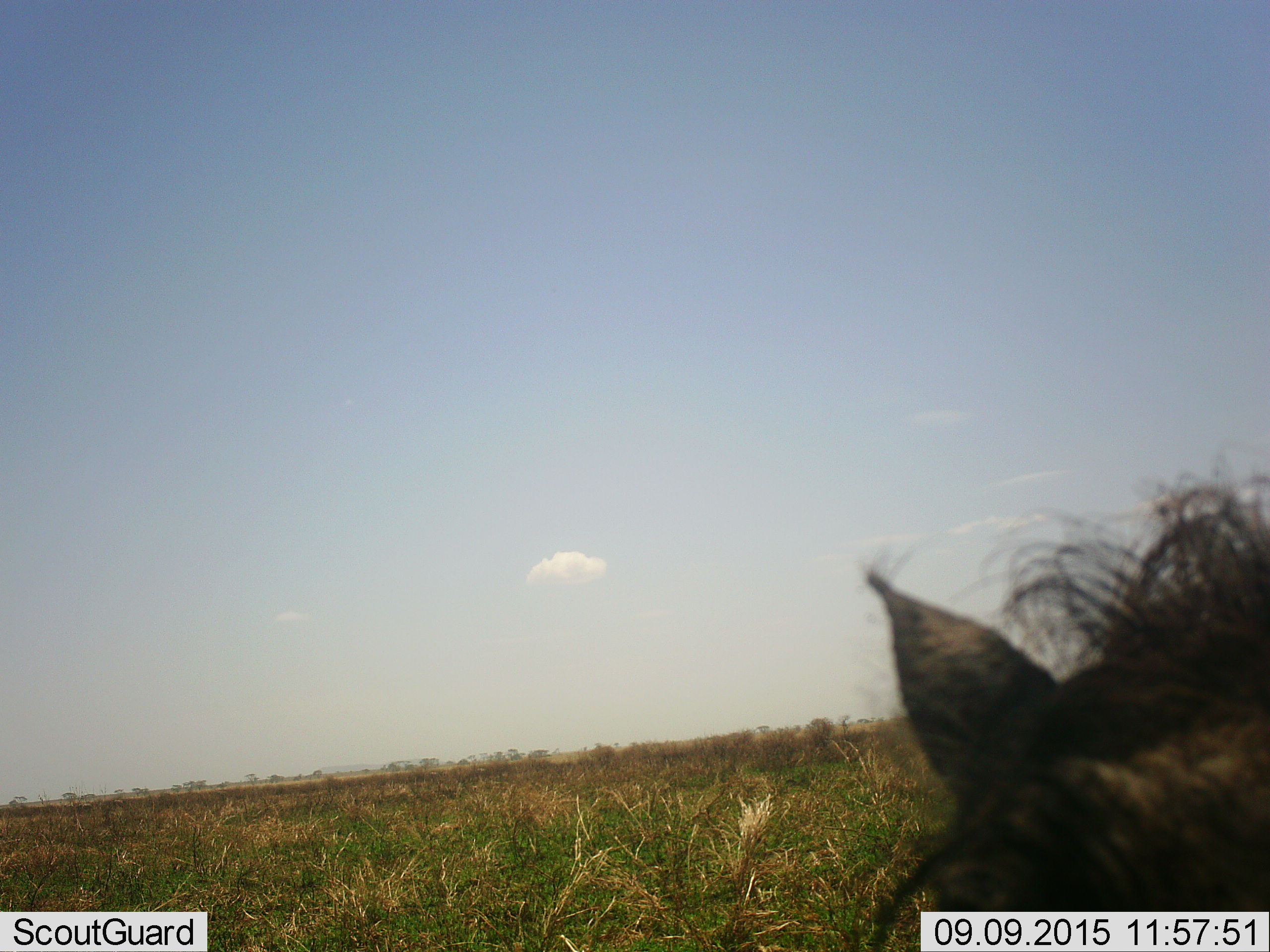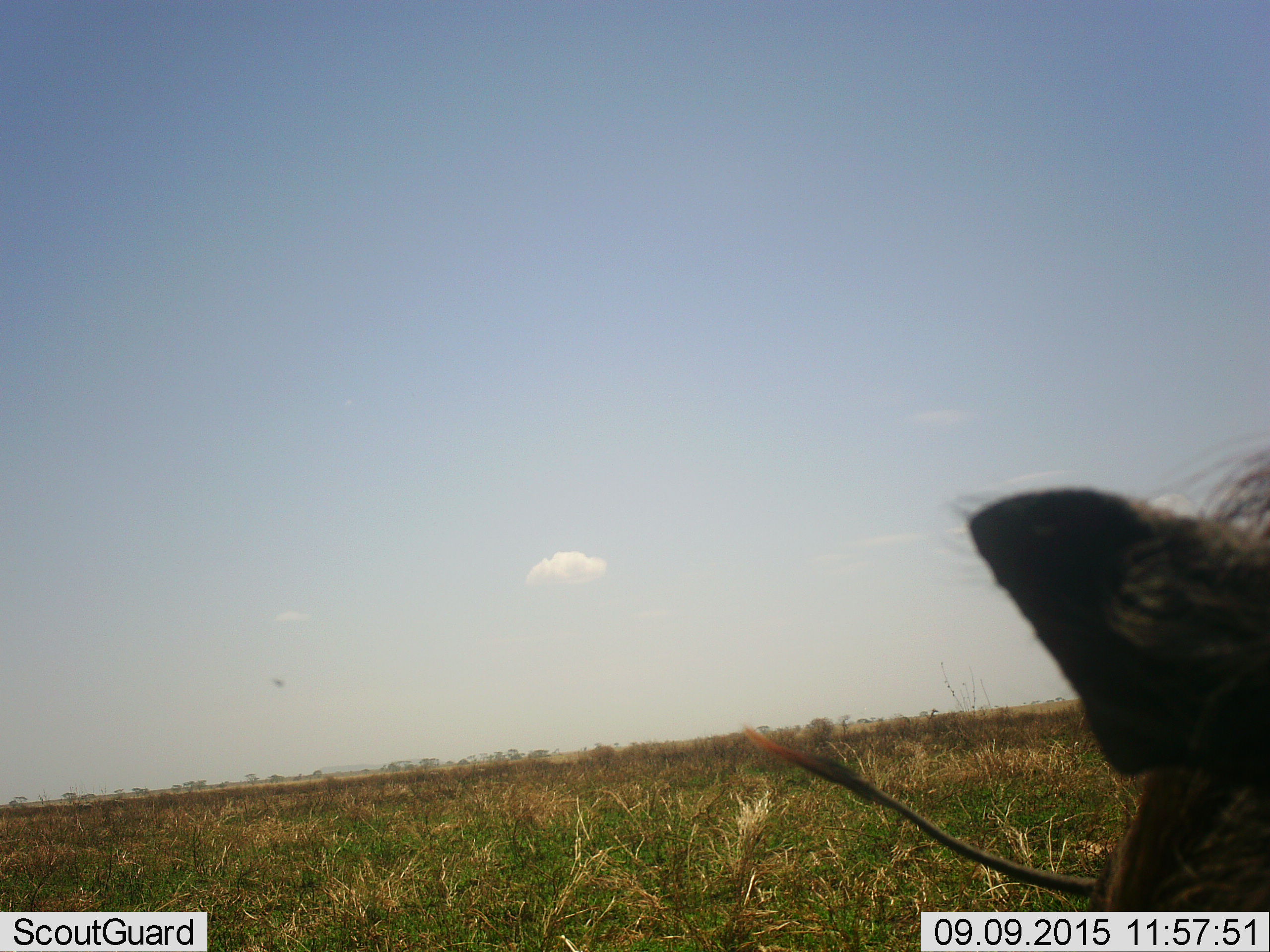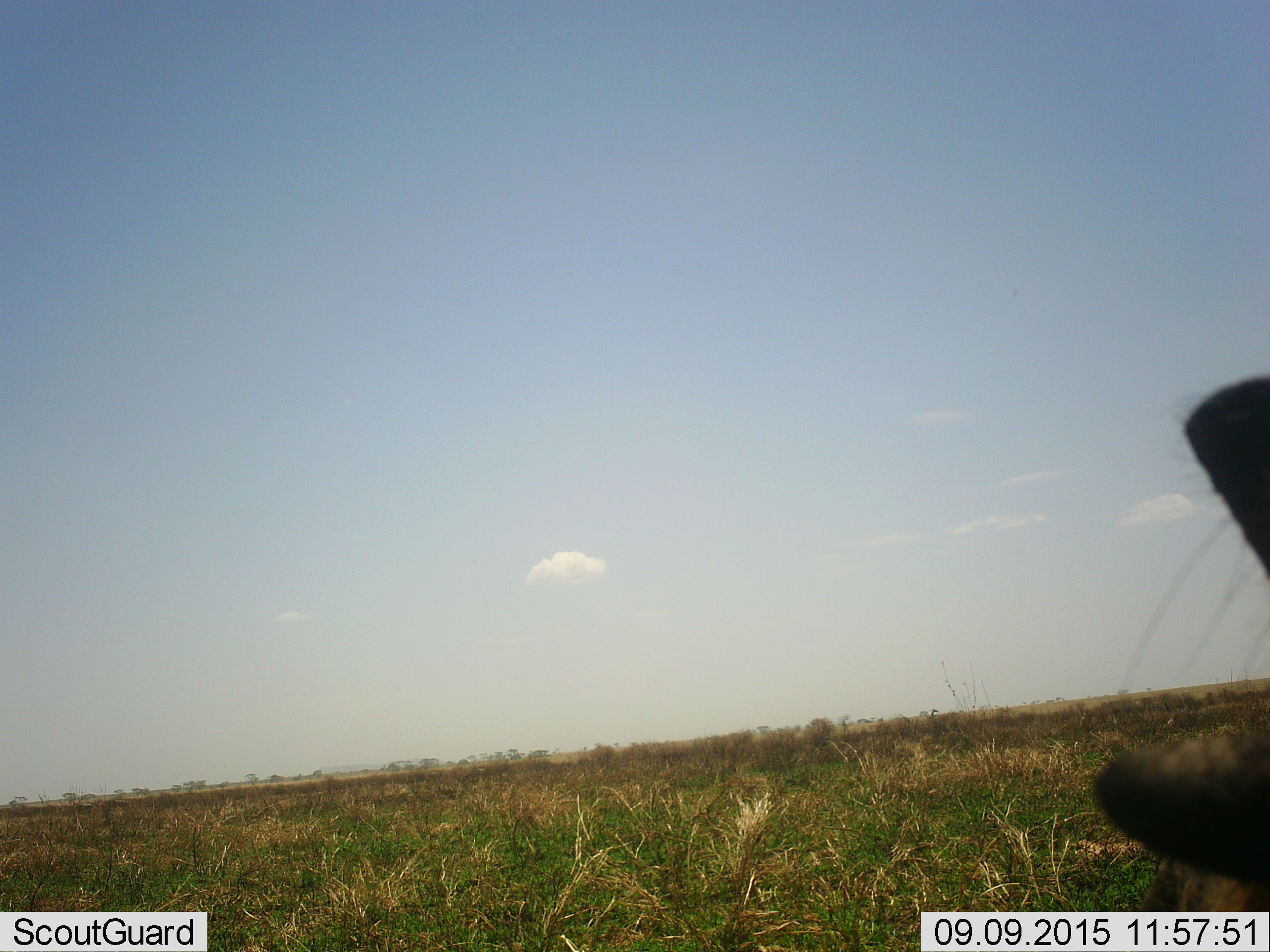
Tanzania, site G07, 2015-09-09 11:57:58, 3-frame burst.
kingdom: Animalia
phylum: Chordata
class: Mammalia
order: Artiodactyla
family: Suidae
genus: Phacochoerus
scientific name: Phacochoerus africanus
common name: warthog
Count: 1.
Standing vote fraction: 100%.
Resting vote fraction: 0%.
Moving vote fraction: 33%.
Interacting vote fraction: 33%.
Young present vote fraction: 0%.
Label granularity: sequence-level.